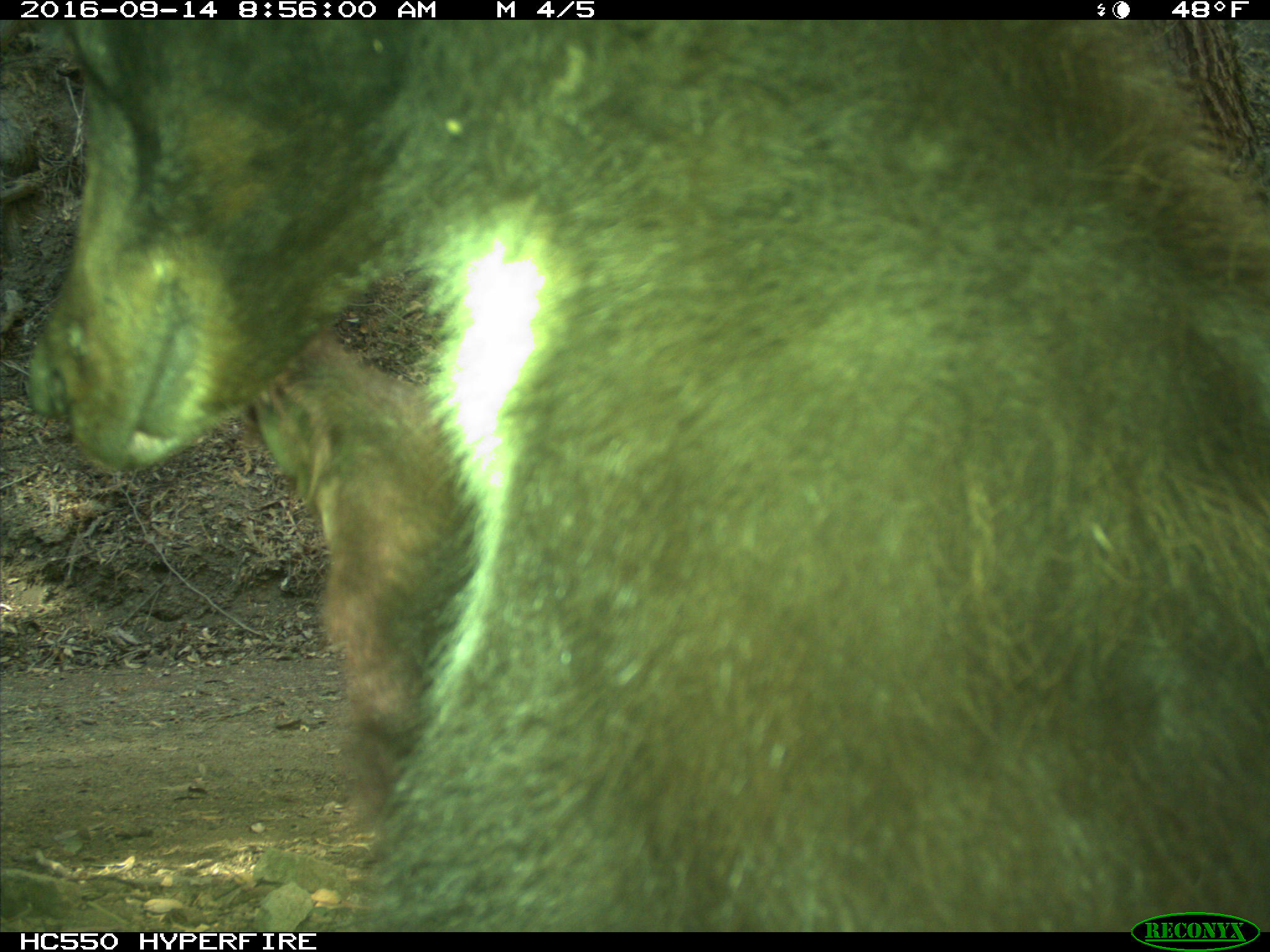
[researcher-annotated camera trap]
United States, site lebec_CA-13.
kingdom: Animalia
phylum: Chordata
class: Mammalia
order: Carnivora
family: Ursidae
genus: Ursus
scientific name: Ursus americanus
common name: american black bear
Ursus americanus (american black bear).